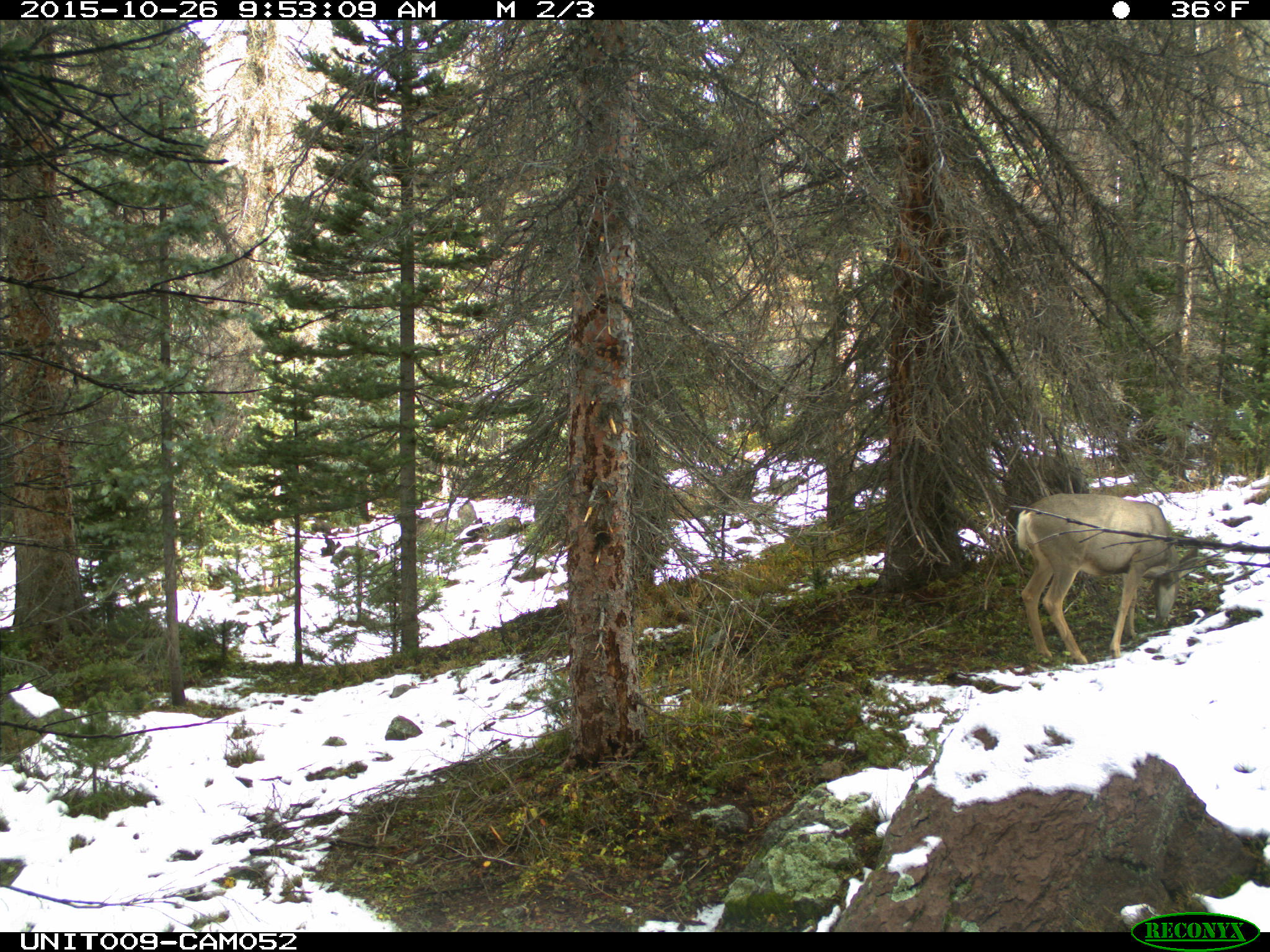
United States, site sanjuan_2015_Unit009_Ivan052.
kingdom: Animalia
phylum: Chordata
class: Mammalia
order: Artiodactyla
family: Cervidae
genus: Odocoileus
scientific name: Odocoileus hemionus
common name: mule deer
Odocoileus hemionus (mule deer).